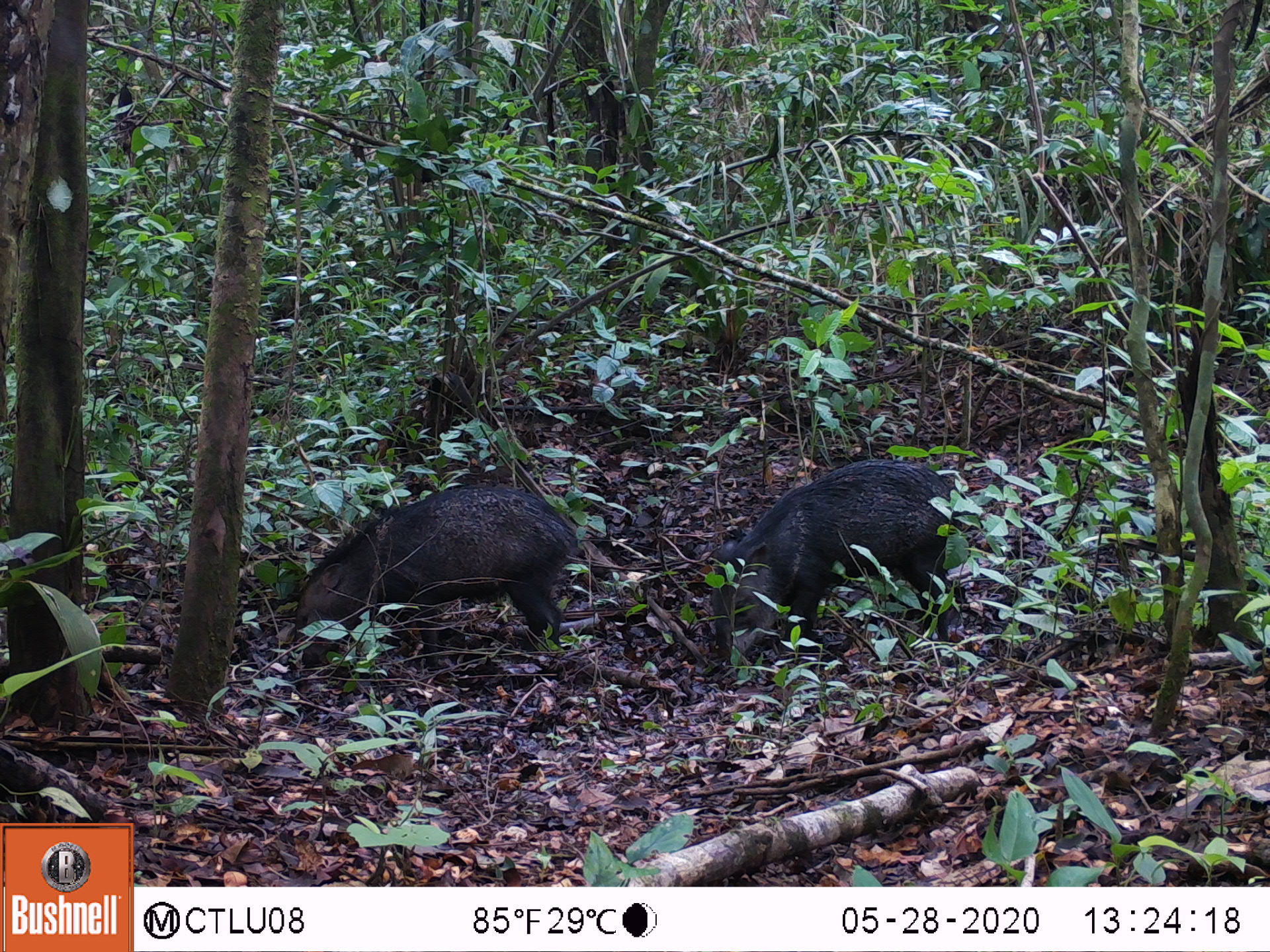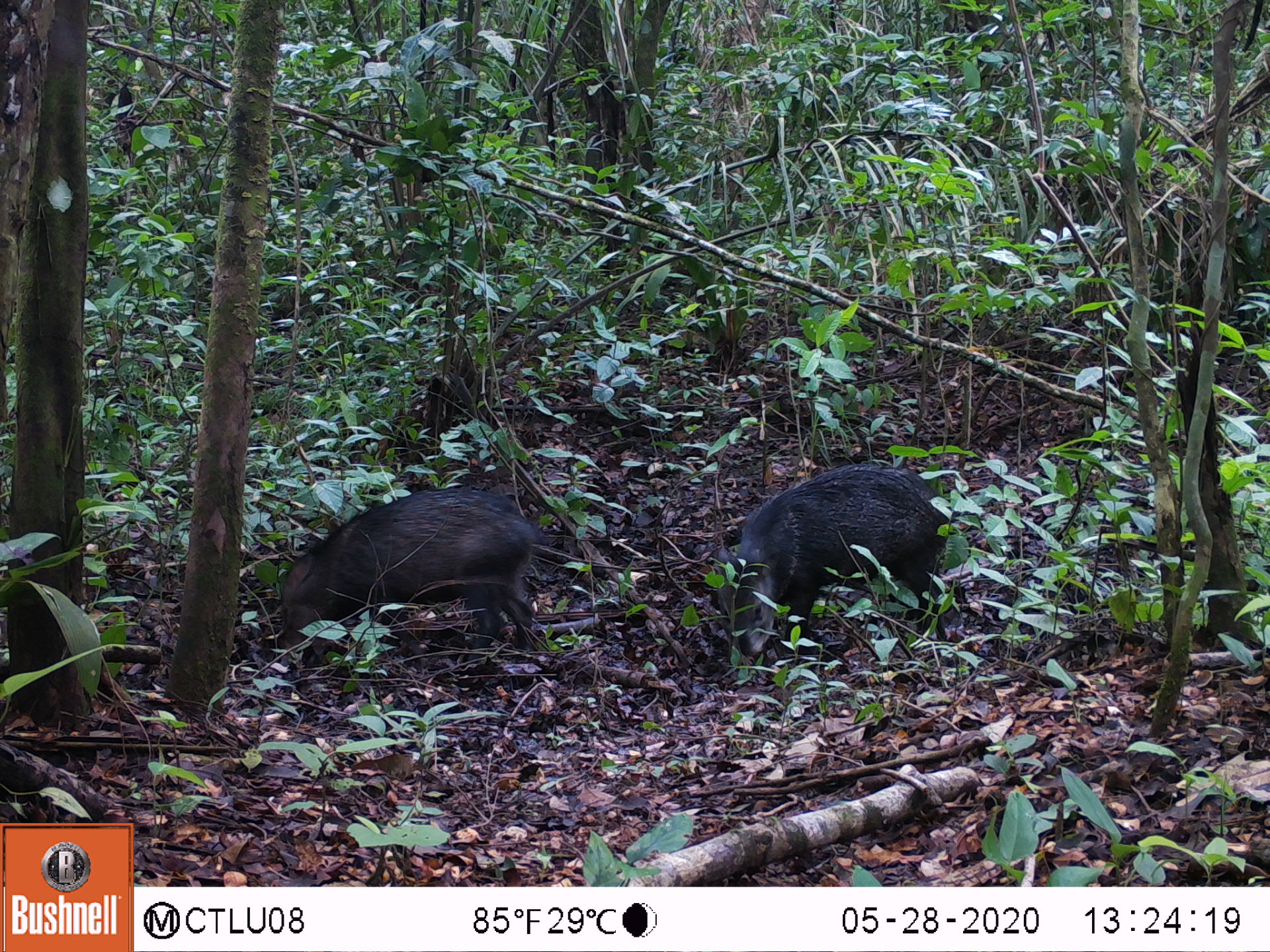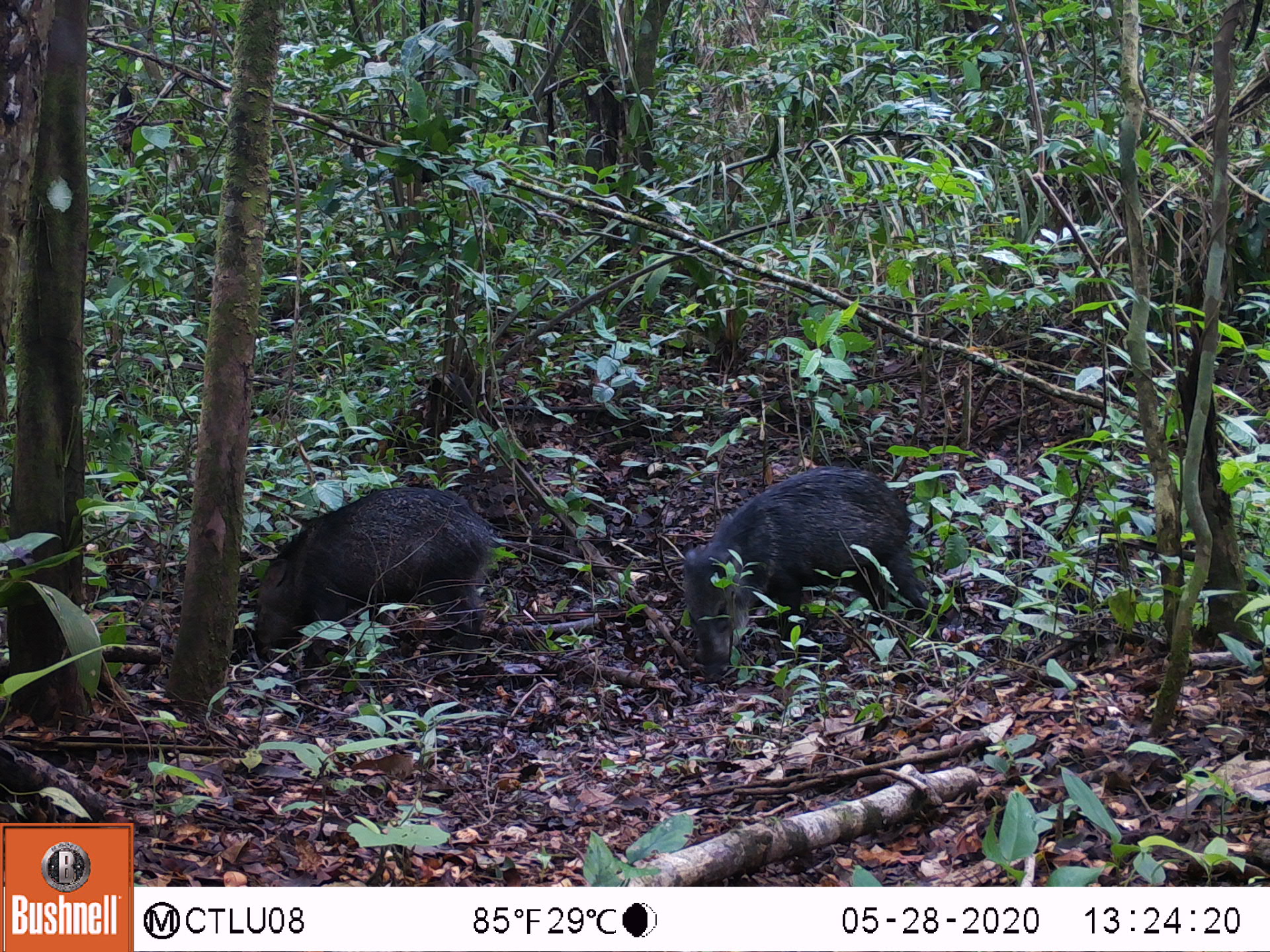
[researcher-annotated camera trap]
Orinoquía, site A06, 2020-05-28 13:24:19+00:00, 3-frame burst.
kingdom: Animalia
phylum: Chordata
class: Mammalia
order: Artiodactyla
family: Tayassuidae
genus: Pecari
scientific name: Pecari tajacu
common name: collared peccary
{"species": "collared peccary (Pecari tajacu)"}